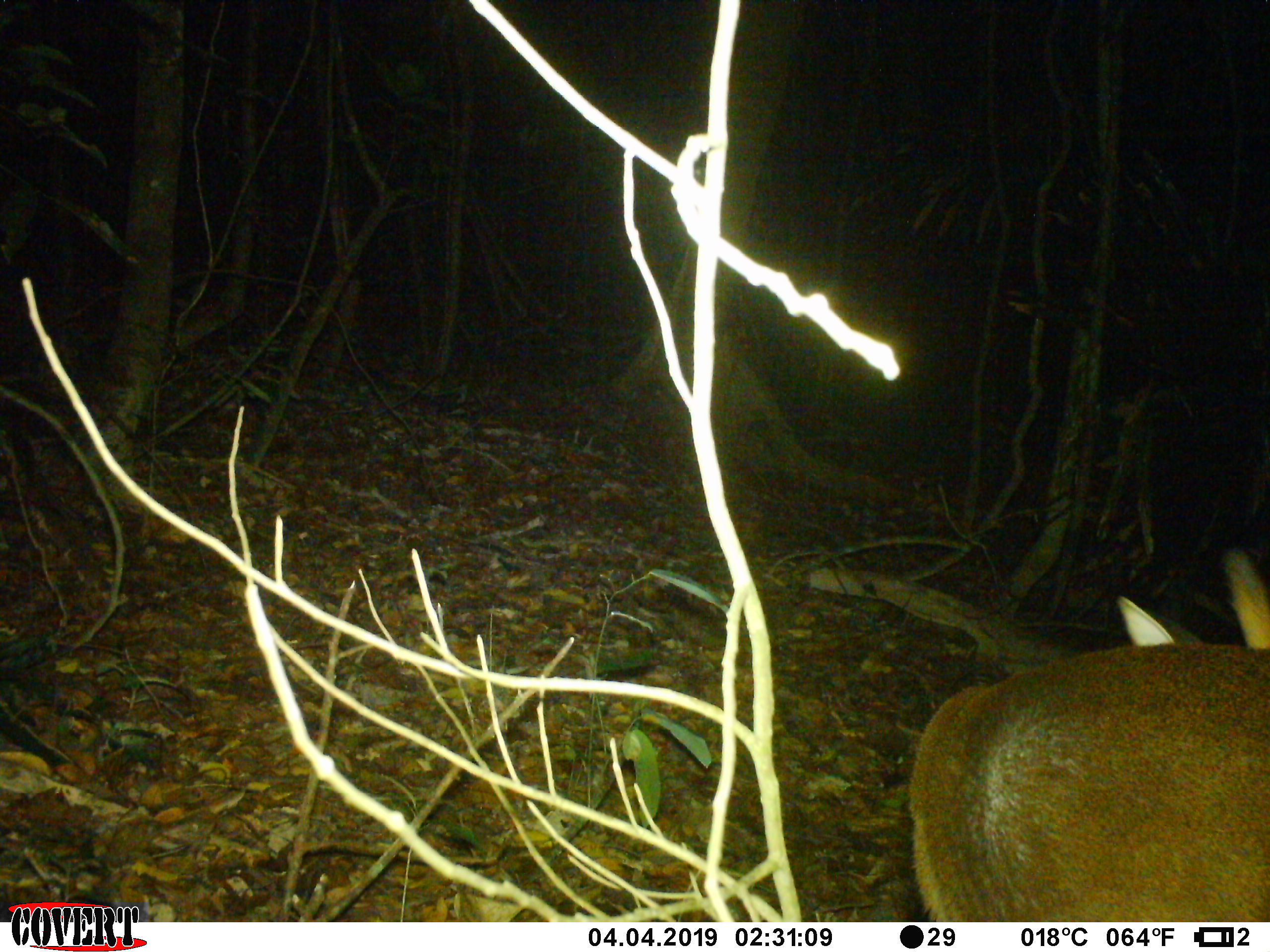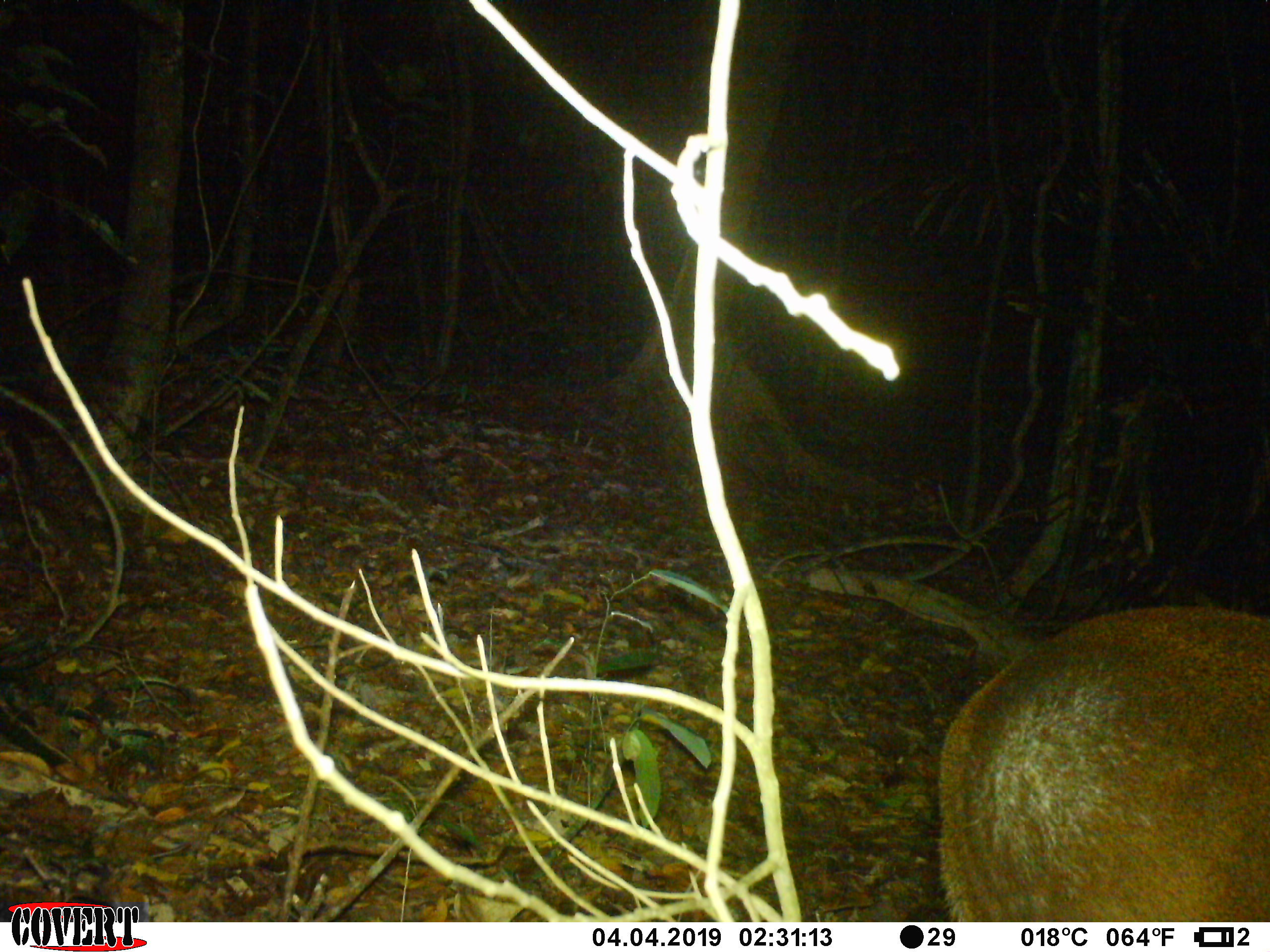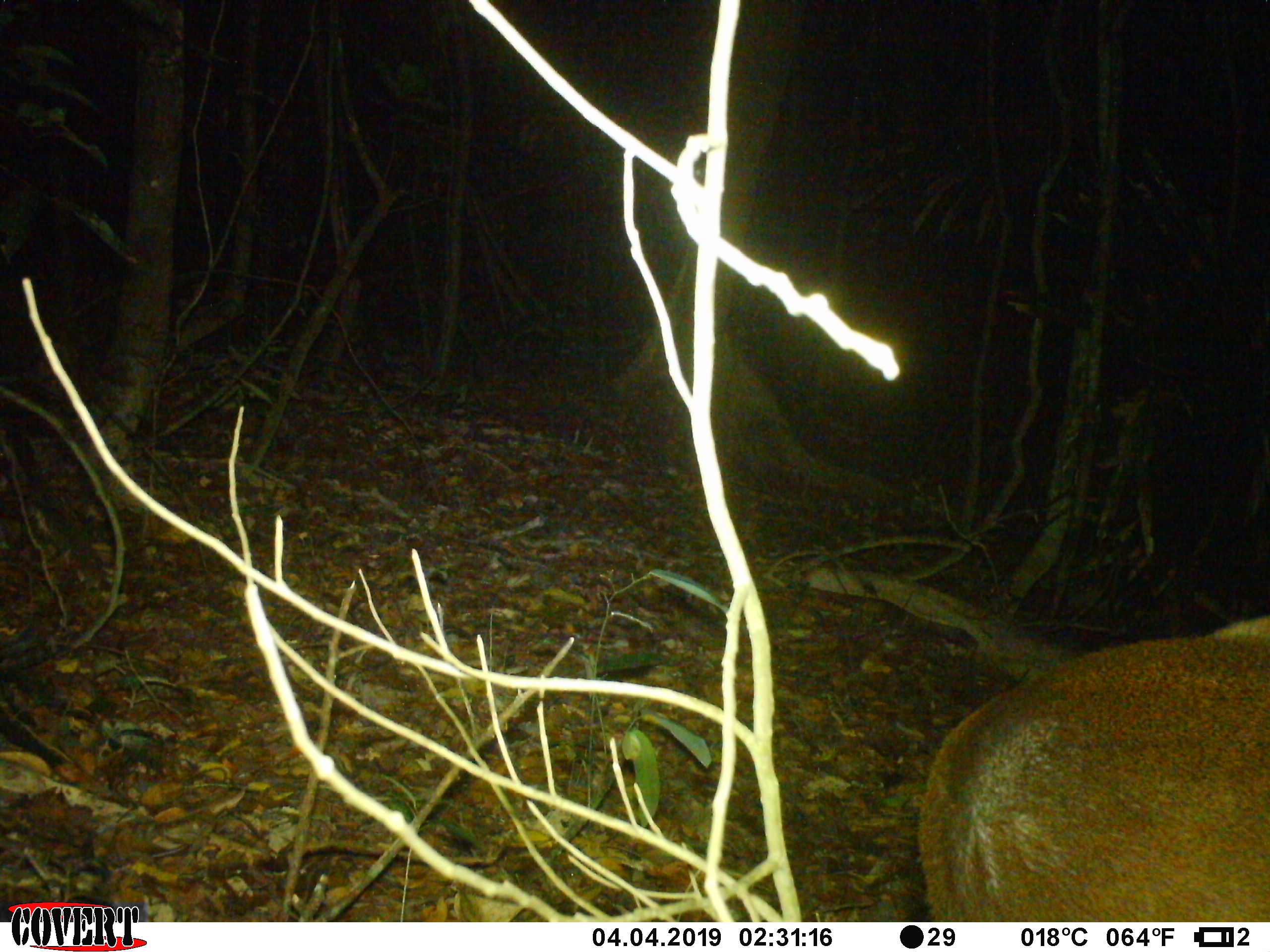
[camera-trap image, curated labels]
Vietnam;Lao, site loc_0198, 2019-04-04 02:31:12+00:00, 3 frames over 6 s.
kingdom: Animalia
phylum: Chordata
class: Mammalia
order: Artiodactyla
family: Cervidae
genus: Muntiacus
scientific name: Muntiacus vuquangensis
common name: large-antlered muntjac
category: large antlered muntjac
Large antlered muntjac (large-antlered muntjac) (Muntiacus vuquangensis). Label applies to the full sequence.